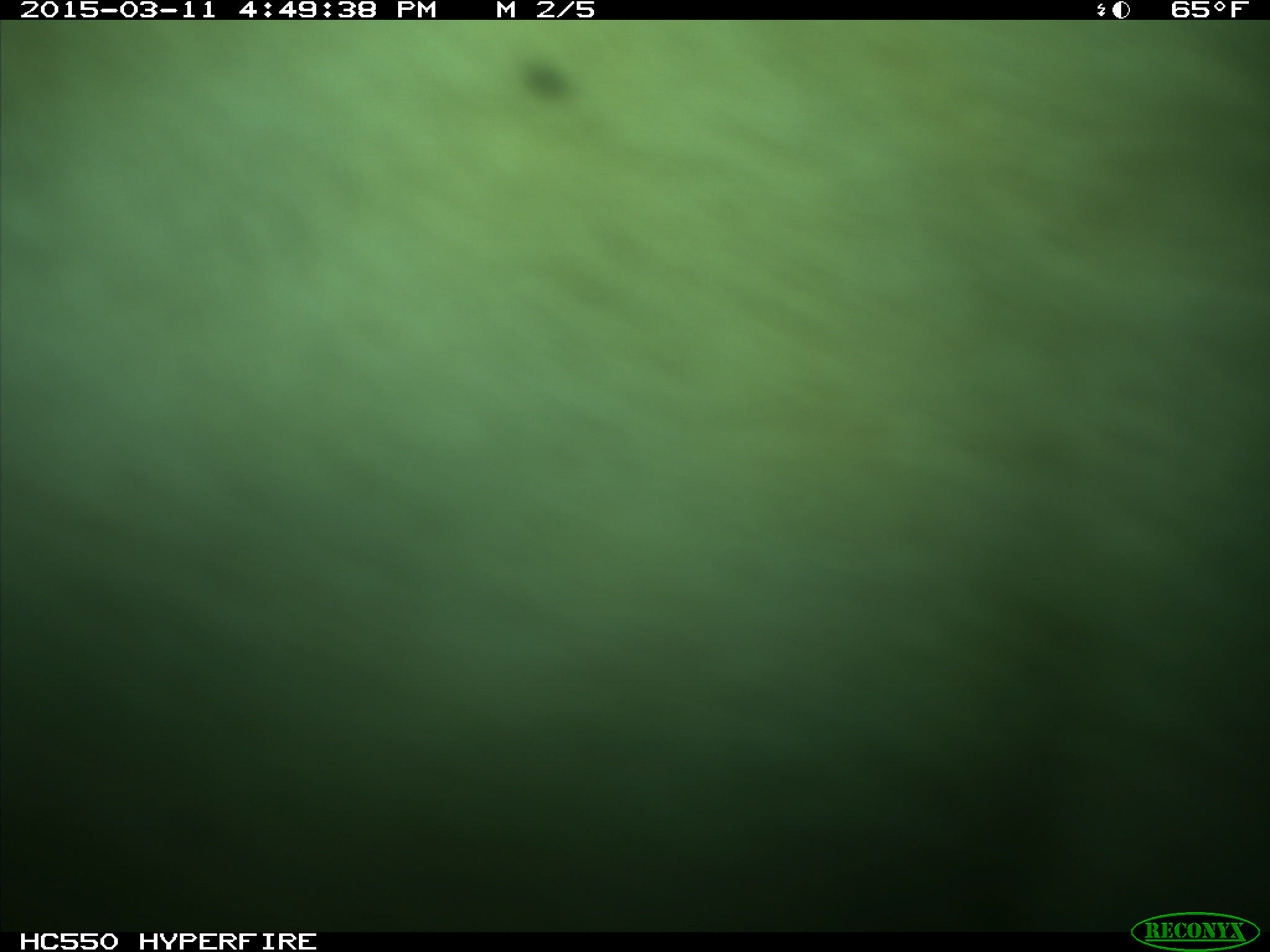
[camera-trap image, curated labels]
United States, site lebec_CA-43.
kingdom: Animalia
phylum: Chordata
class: Mammalia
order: Artiodactyla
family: Bovidae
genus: Bos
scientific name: Bos taurus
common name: domestic cow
Bos taurus (domestic cow).